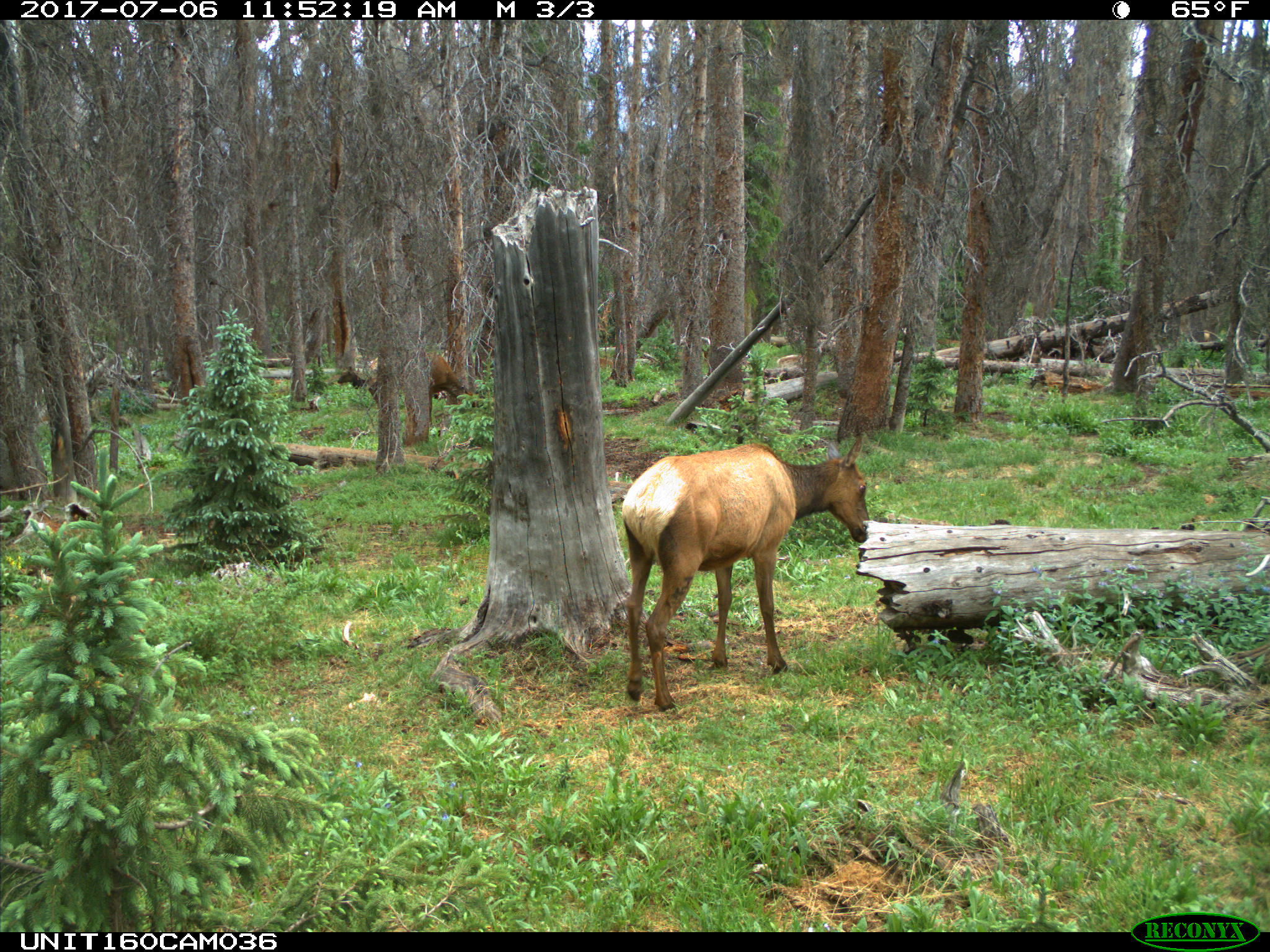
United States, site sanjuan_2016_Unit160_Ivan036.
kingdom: Animalia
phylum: Chordata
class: Mammalia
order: Artiodactyla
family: Cervidae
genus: Cervus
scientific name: Cervus elaphus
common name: red deer